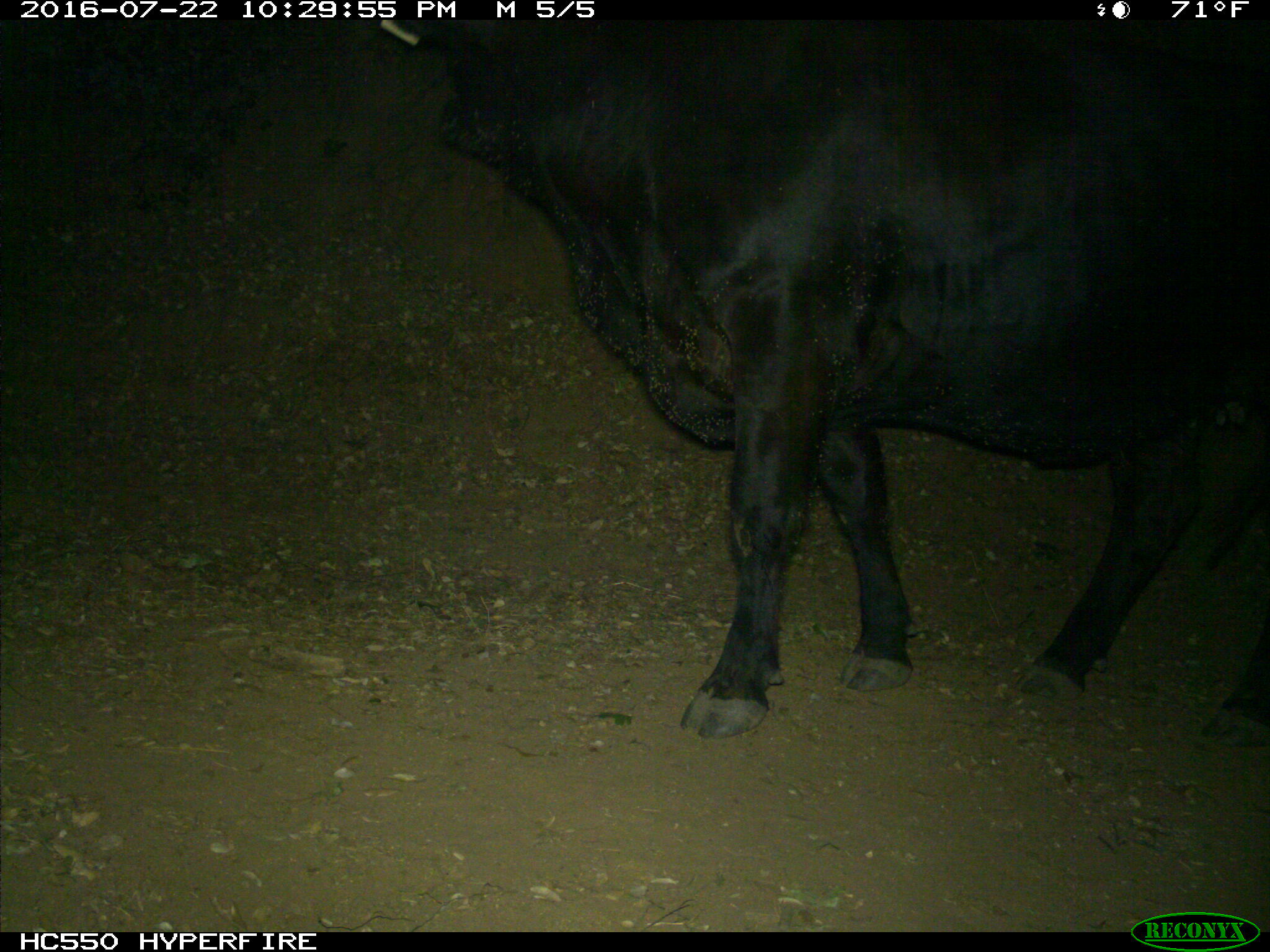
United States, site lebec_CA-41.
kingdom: Animalia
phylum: Chordata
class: Mammalia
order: Artiodactyla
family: Bovidae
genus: Bos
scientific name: Bos taurus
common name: domestic cow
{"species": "Bos taurus (domestic cow)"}